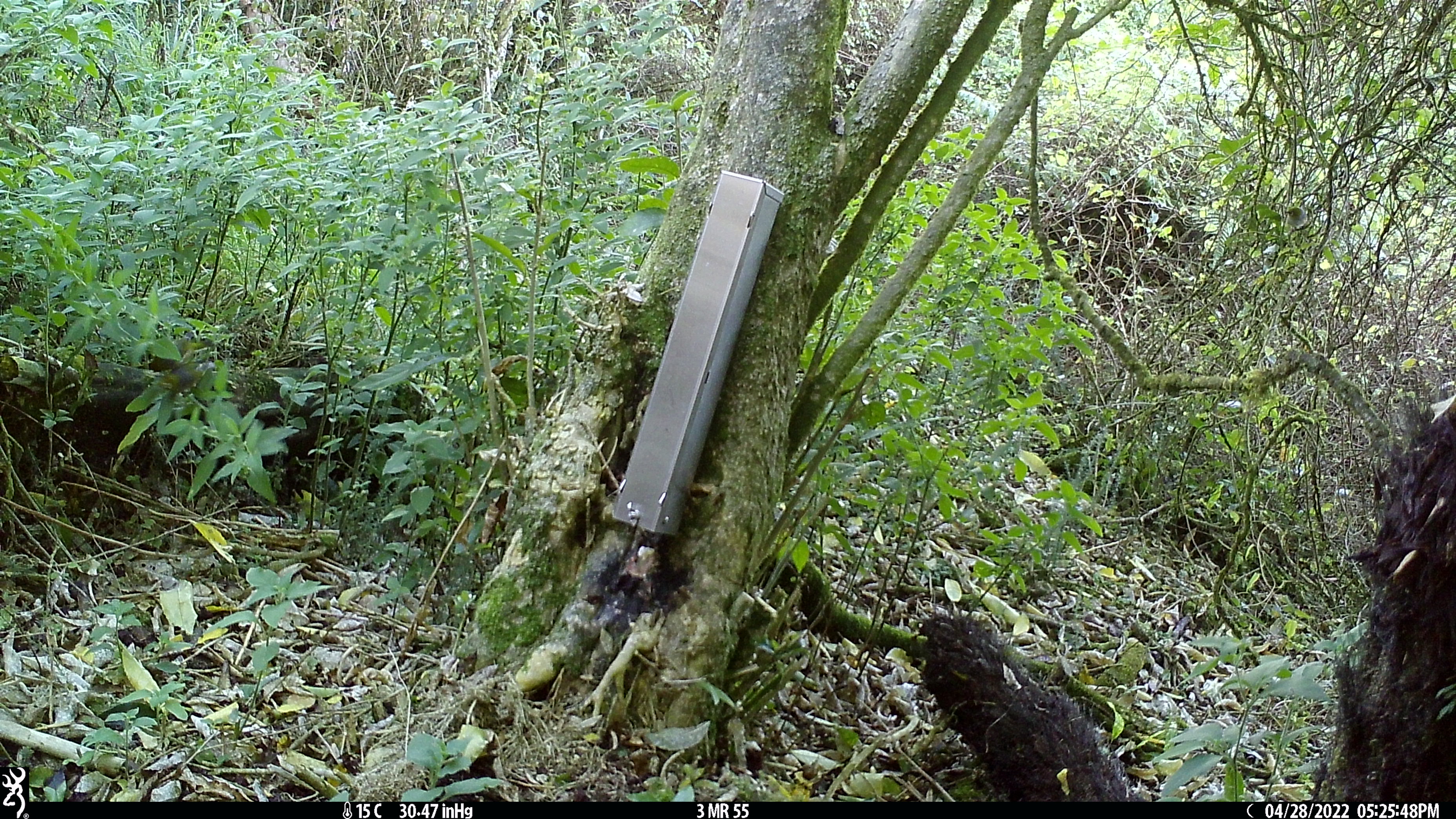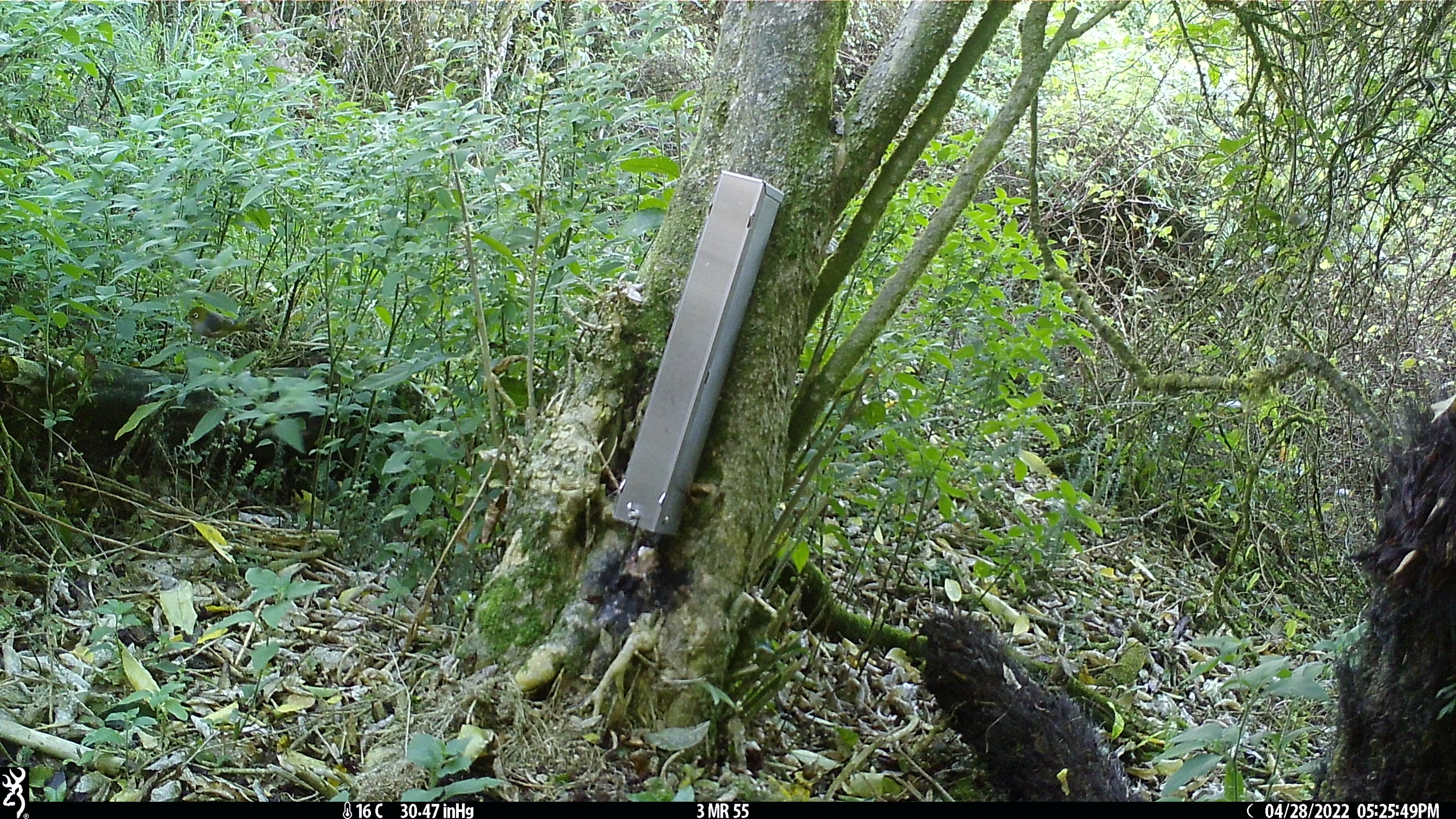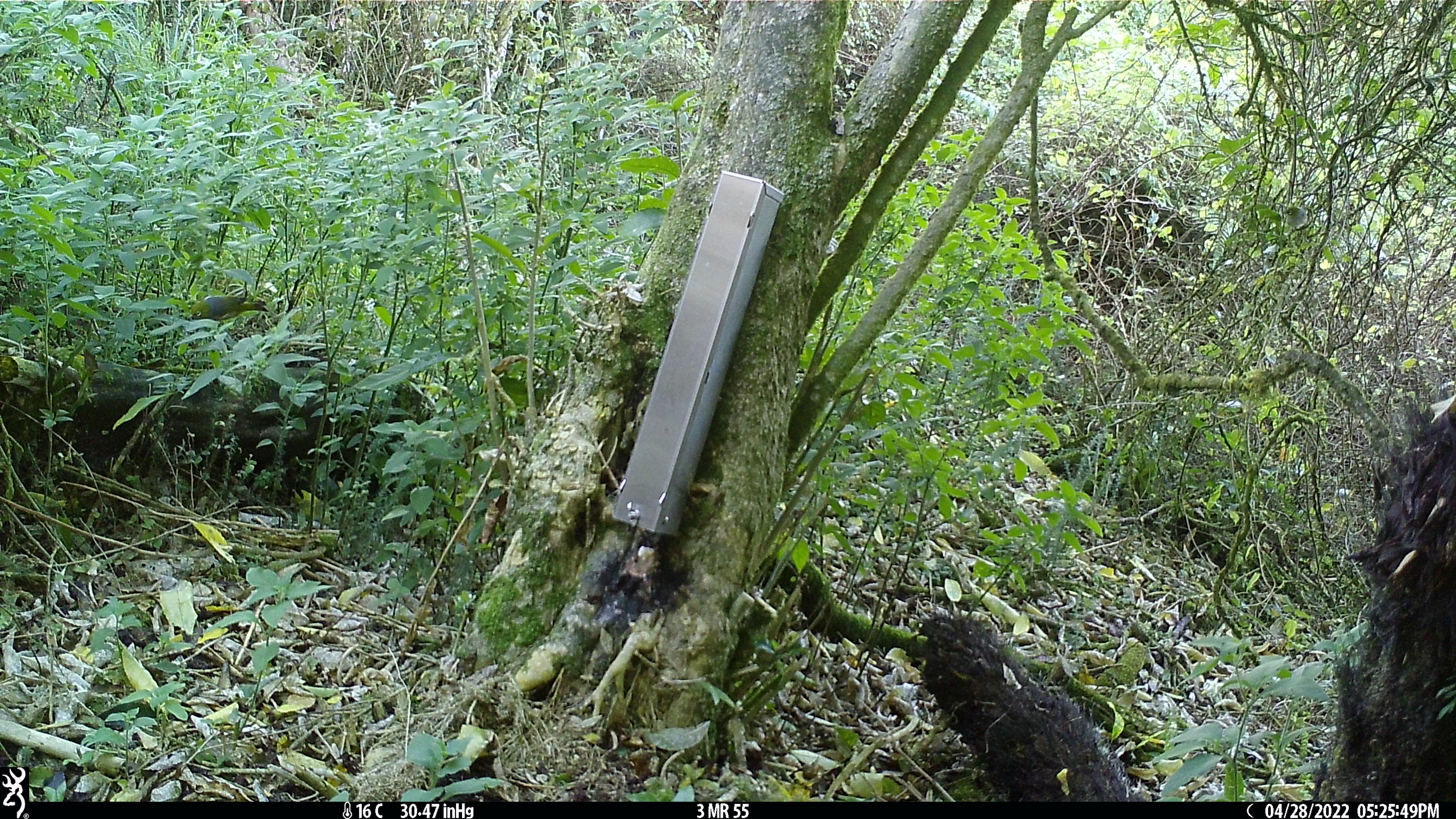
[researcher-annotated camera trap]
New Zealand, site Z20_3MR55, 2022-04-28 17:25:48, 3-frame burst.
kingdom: Animalia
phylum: Chordata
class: Aves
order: Passeriformes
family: Zosteropidae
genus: Zosterops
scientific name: Zosterops lateralis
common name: silvereye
Silvereye (Zosterops lateralis).